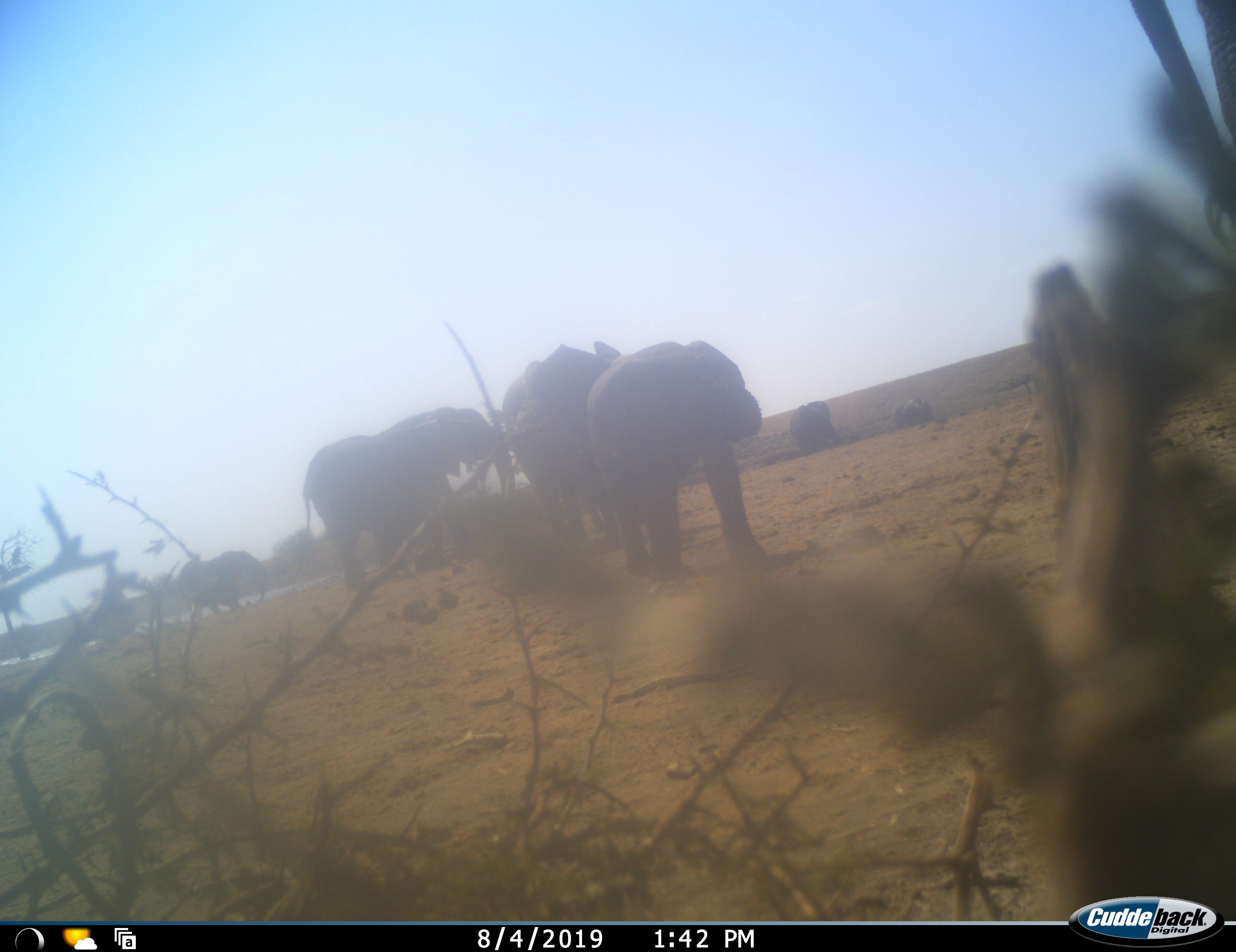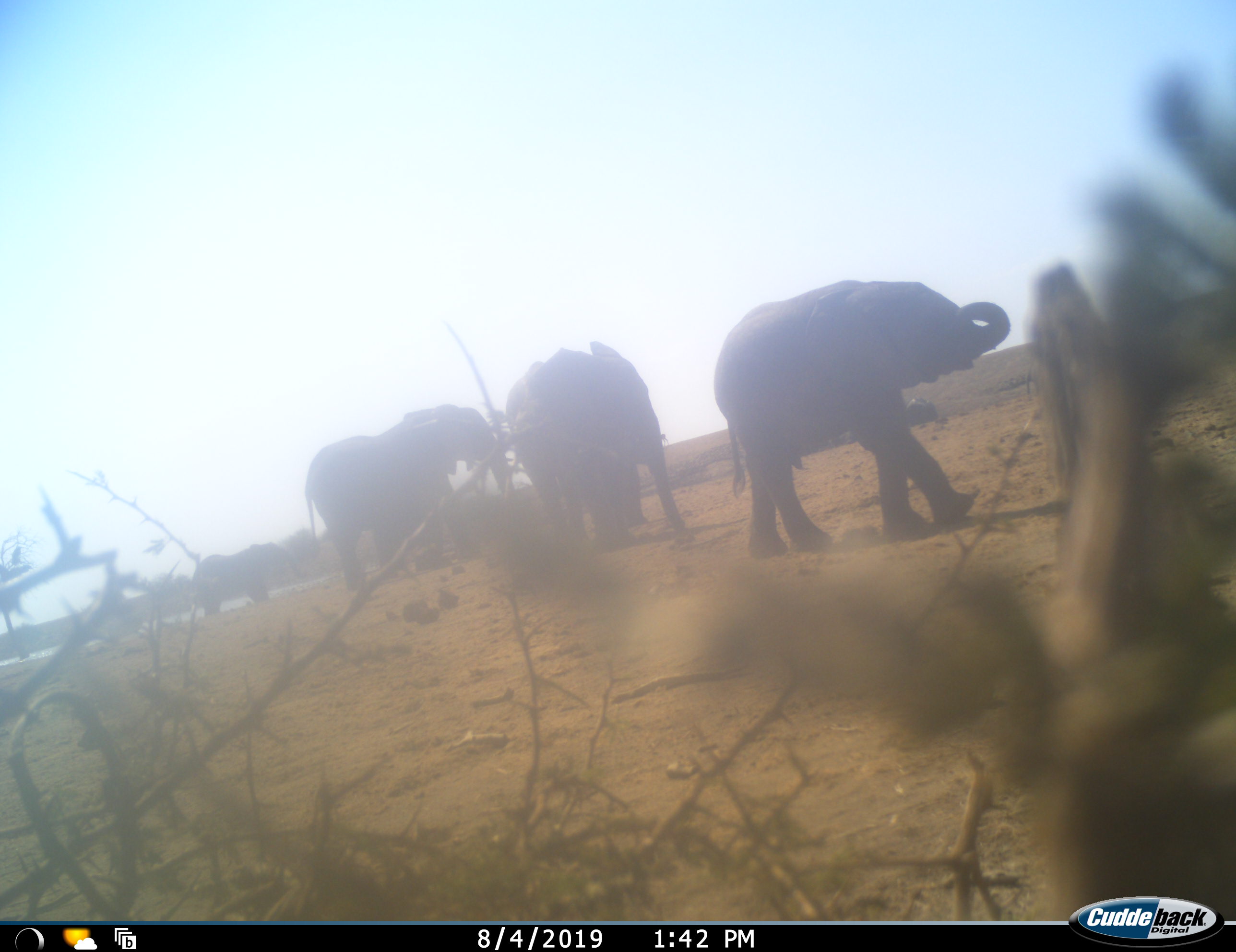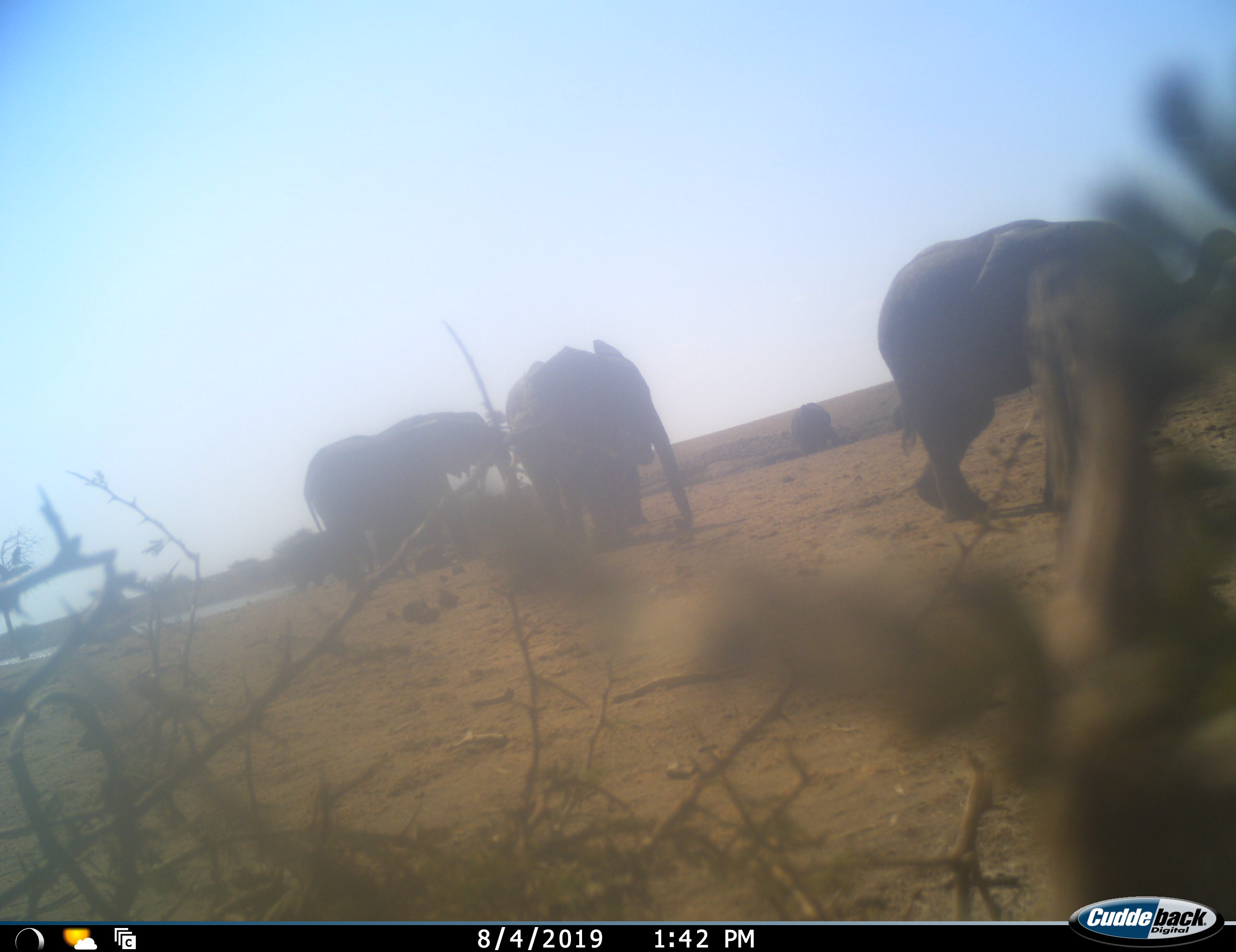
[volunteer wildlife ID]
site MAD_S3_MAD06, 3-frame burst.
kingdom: Animalia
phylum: Chordata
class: Mammalia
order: Proboscidea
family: Elephantidae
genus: Loxodonta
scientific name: Loxodonta africana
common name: african bush elephant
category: elephant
Elephant (african bush elephant) (Loxodonta africana), count 5. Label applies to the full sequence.